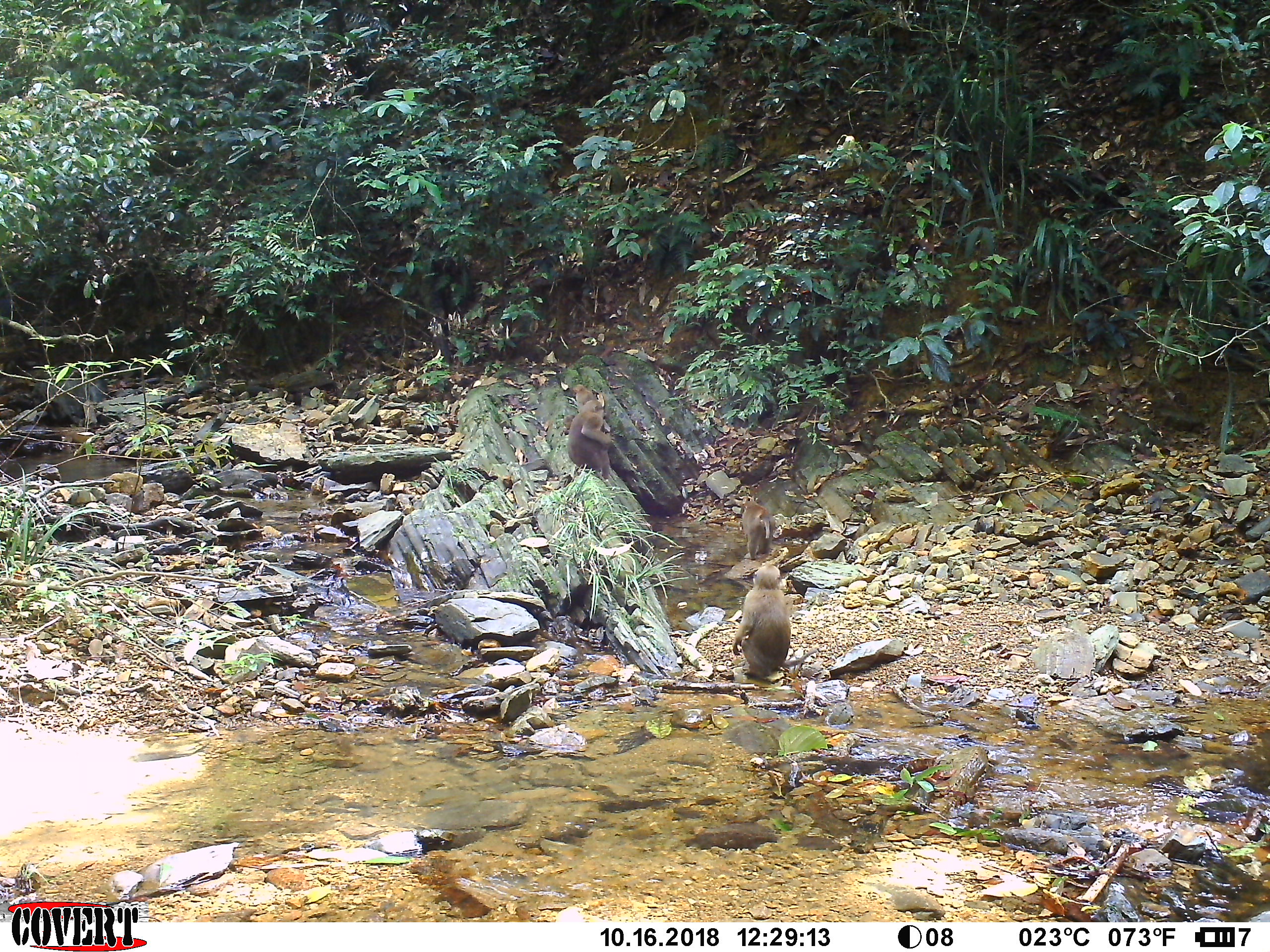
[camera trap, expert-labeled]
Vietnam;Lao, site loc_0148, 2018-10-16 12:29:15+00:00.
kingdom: Animalia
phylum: Chordata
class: Mammalia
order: Primates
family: Cercopithecidae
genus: Macaca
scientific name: Macaca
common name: macaques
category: assam or rhesus macaque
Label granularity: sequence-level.